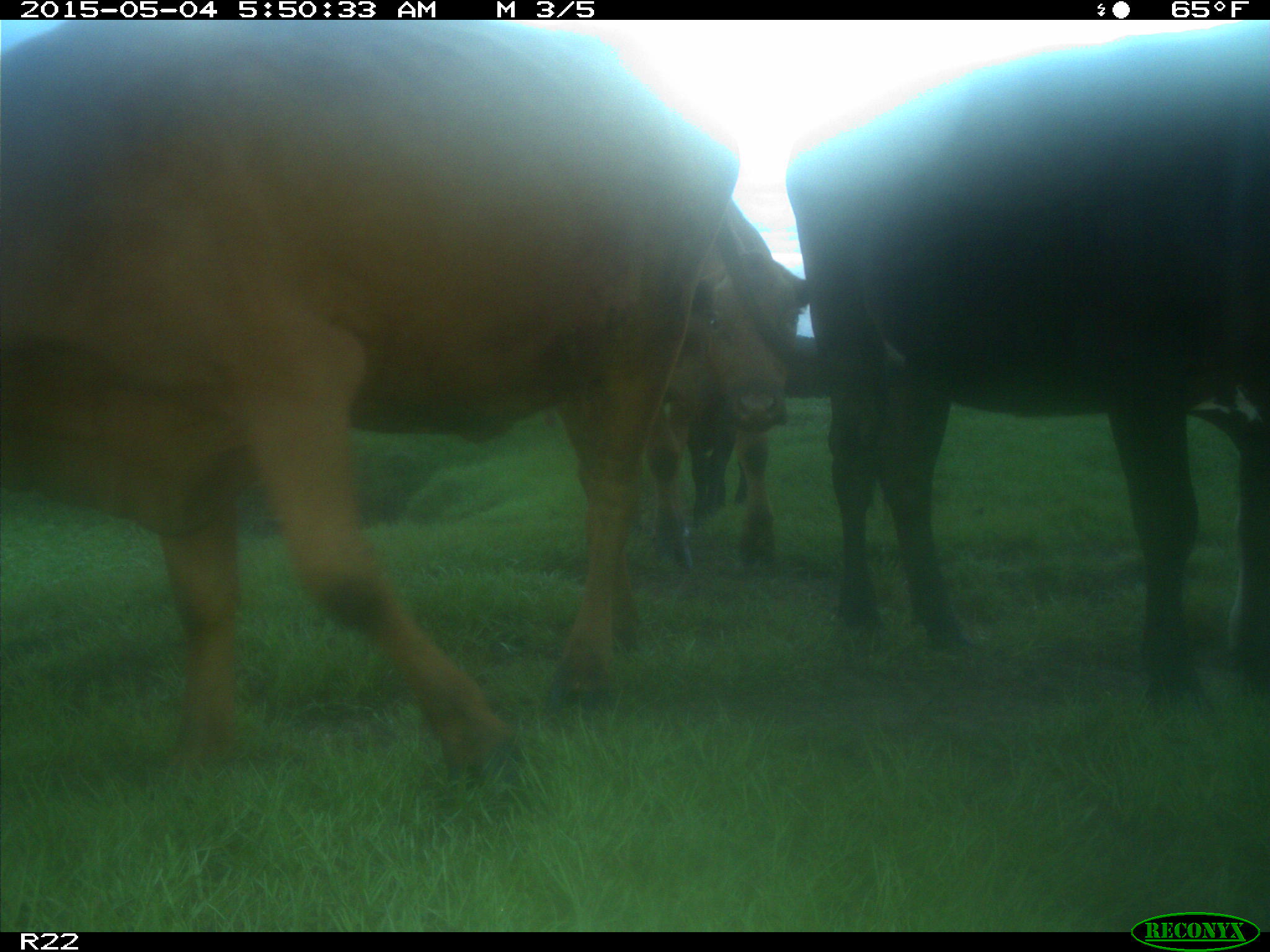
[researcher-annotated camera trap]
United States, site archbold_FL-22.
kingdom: Animalia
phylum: Chordata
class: Mammalia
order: Artiodactyla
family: Bovidae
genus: Bos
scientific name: Bos taurus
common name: domestic cow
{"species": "Bos taurus (domestic cow)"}